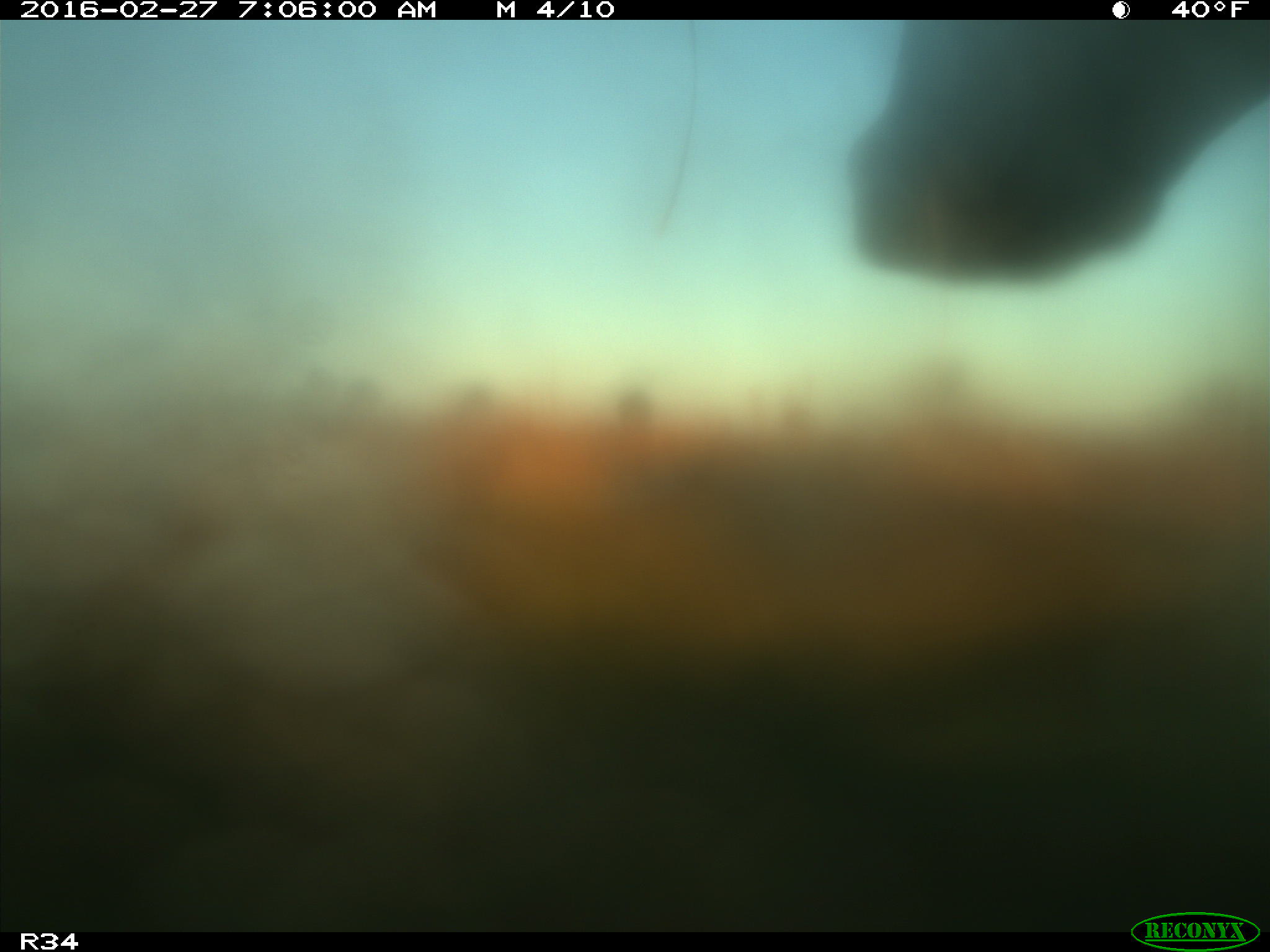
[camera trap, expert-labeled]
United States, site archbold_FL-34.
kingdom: Animalia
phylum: Chordata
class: Mammalia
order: Artiodactyla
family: Bovidae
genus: Bos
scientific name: Bos taurus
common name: domestic cow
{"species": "Bos taurus (domestic cow)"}